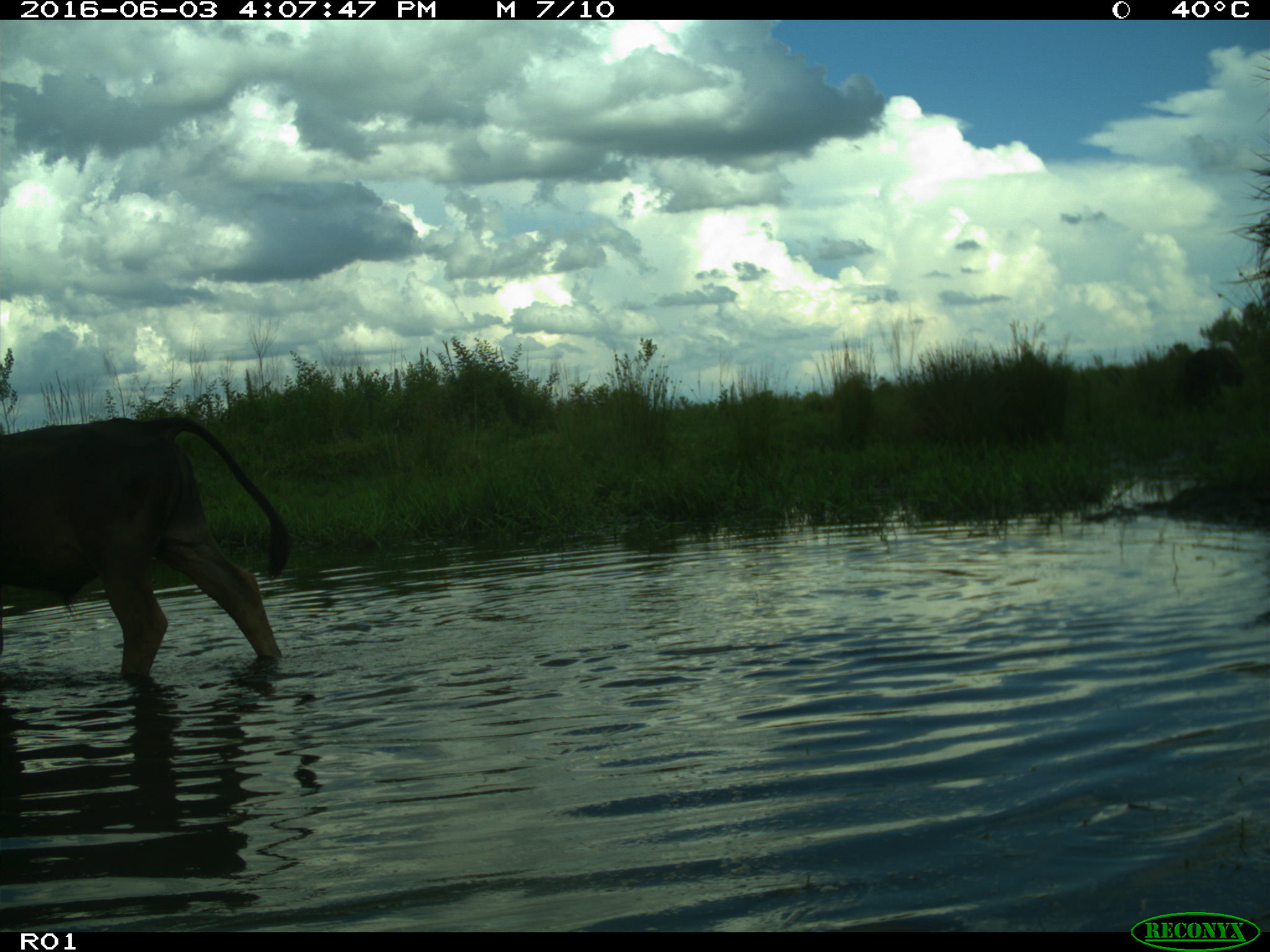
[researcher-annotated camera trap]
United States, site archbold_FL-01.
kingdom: Animalia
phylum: Chordata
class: Mammalia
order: Artiodactyla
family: Bovidae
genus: Bos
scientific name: Bos taurus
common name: domestic cow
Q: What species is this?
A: Bos taurus (domestic cow).